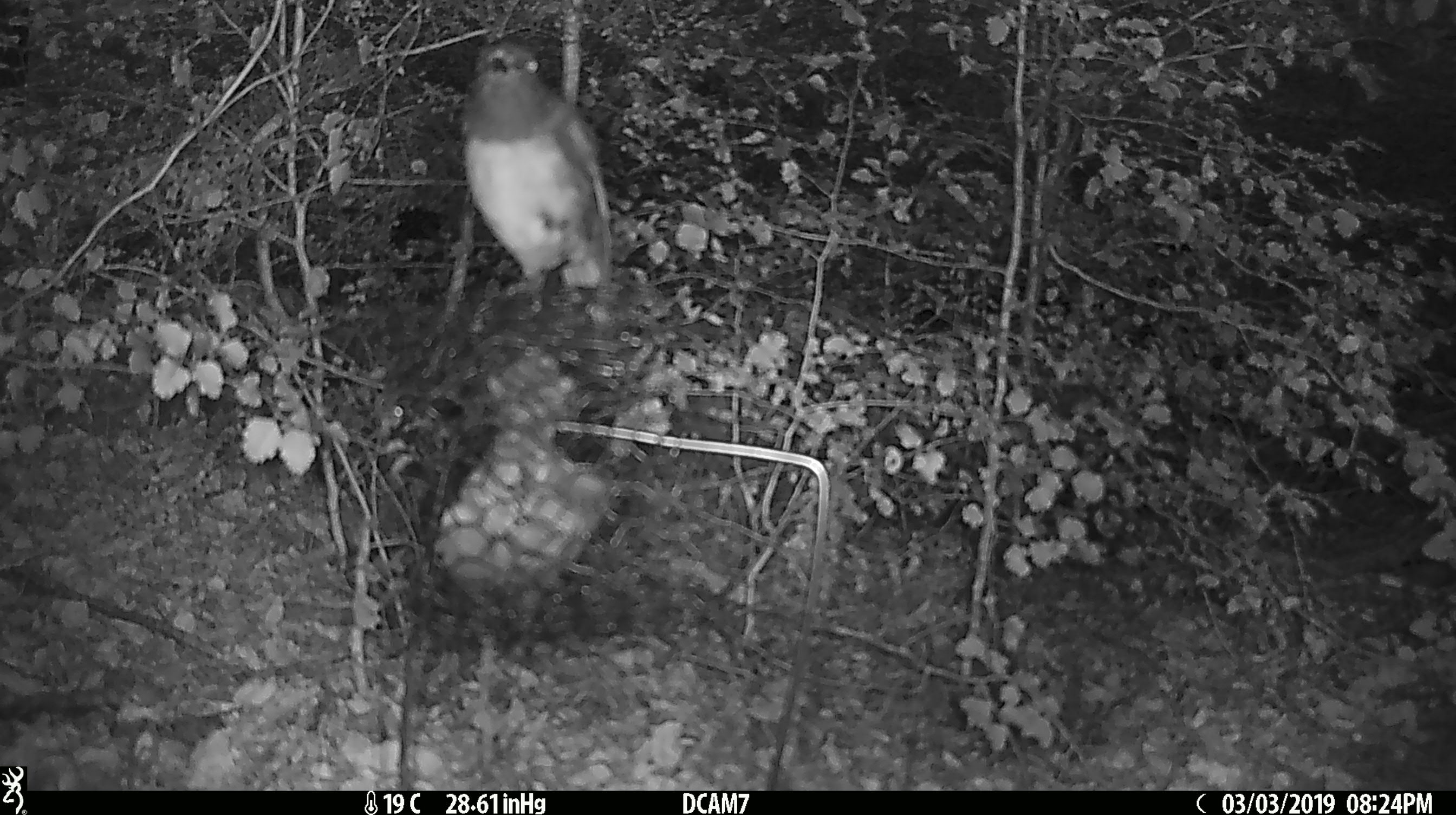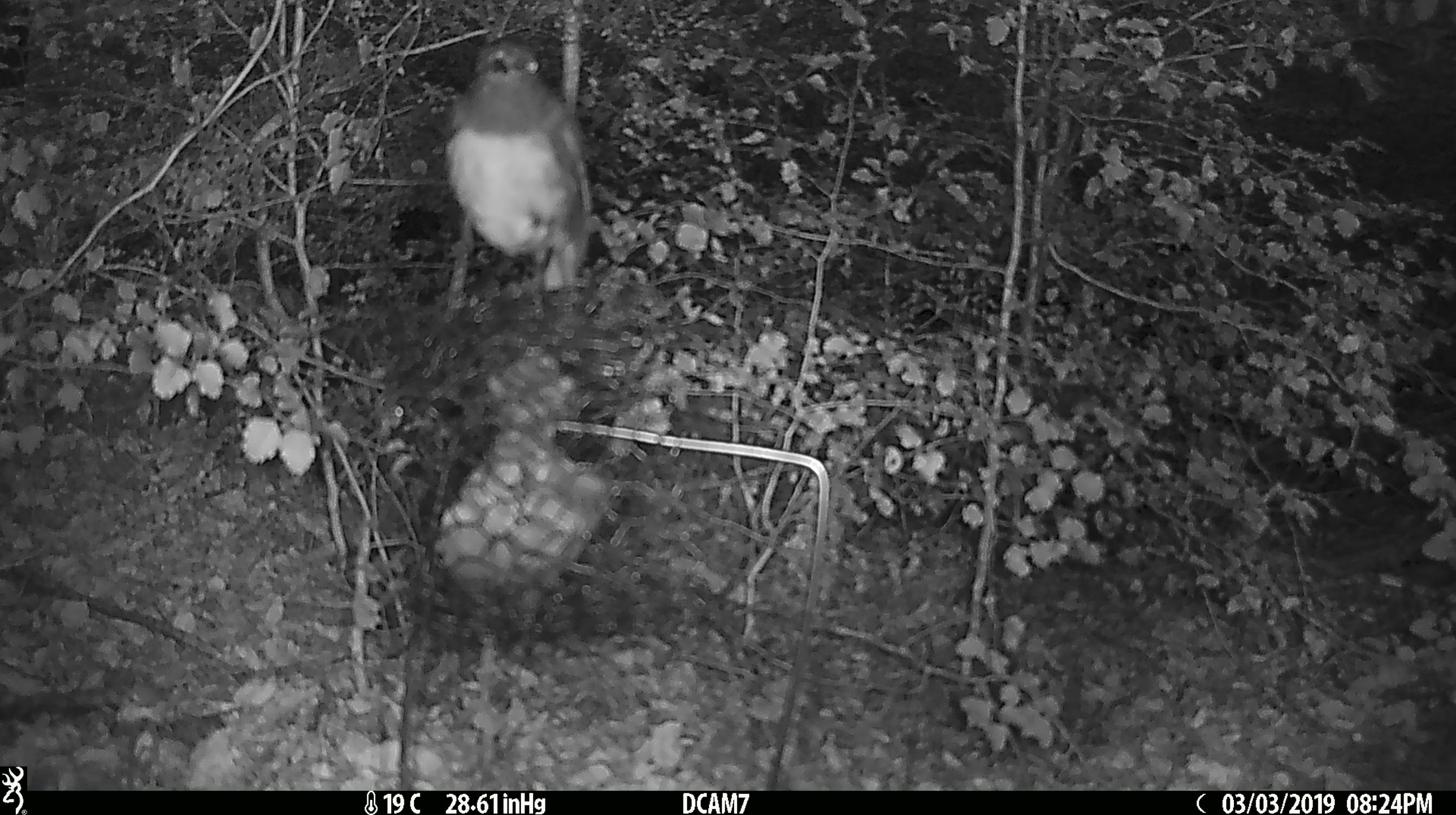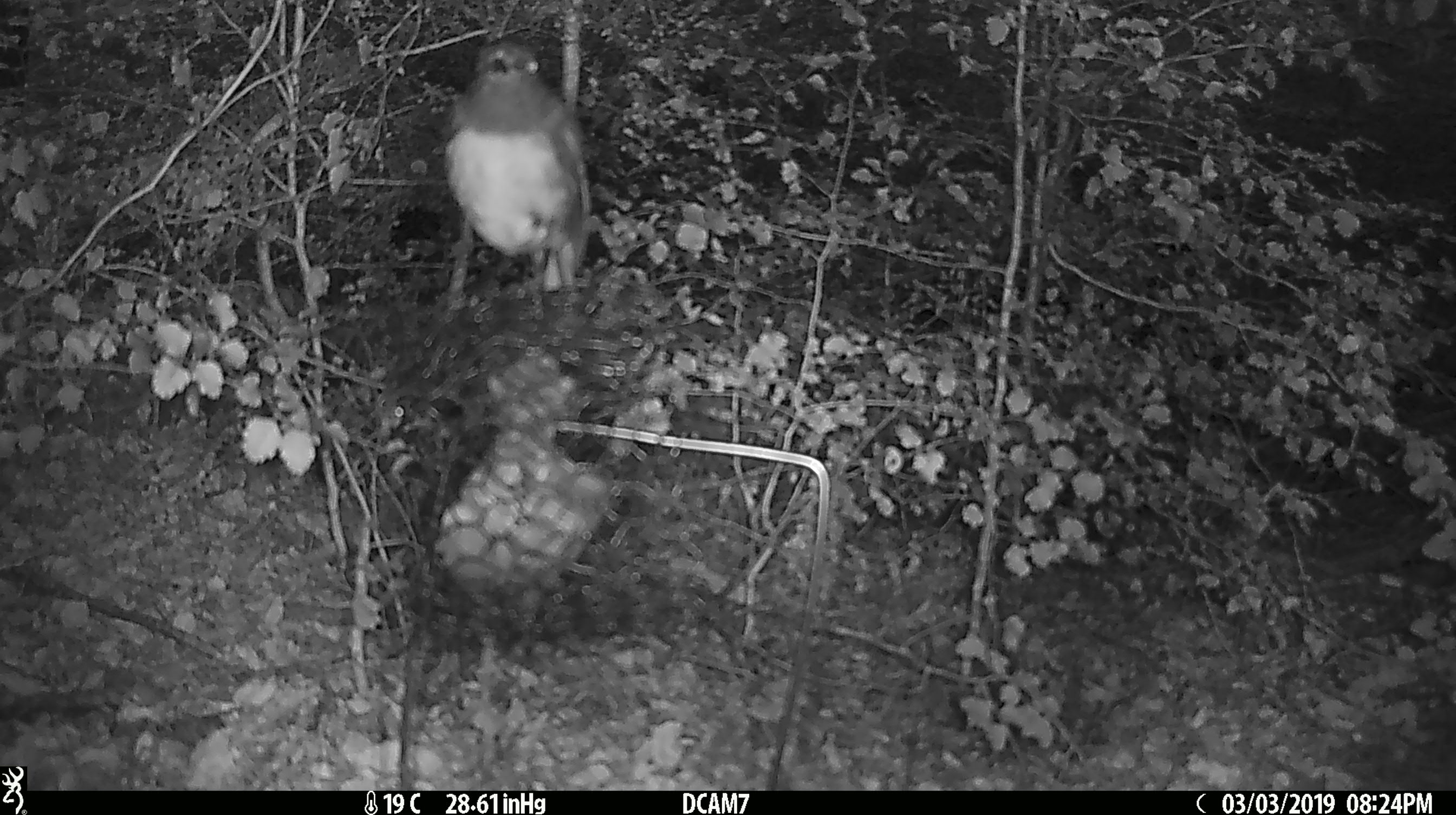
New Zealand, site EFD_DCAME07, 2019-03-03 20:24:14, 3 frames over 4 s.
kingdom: Animalia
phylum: Chordata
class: Aves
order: Passeriformes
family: Petroicidae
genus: Petroica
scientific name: Petroica australis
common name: new zealand robin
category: robin